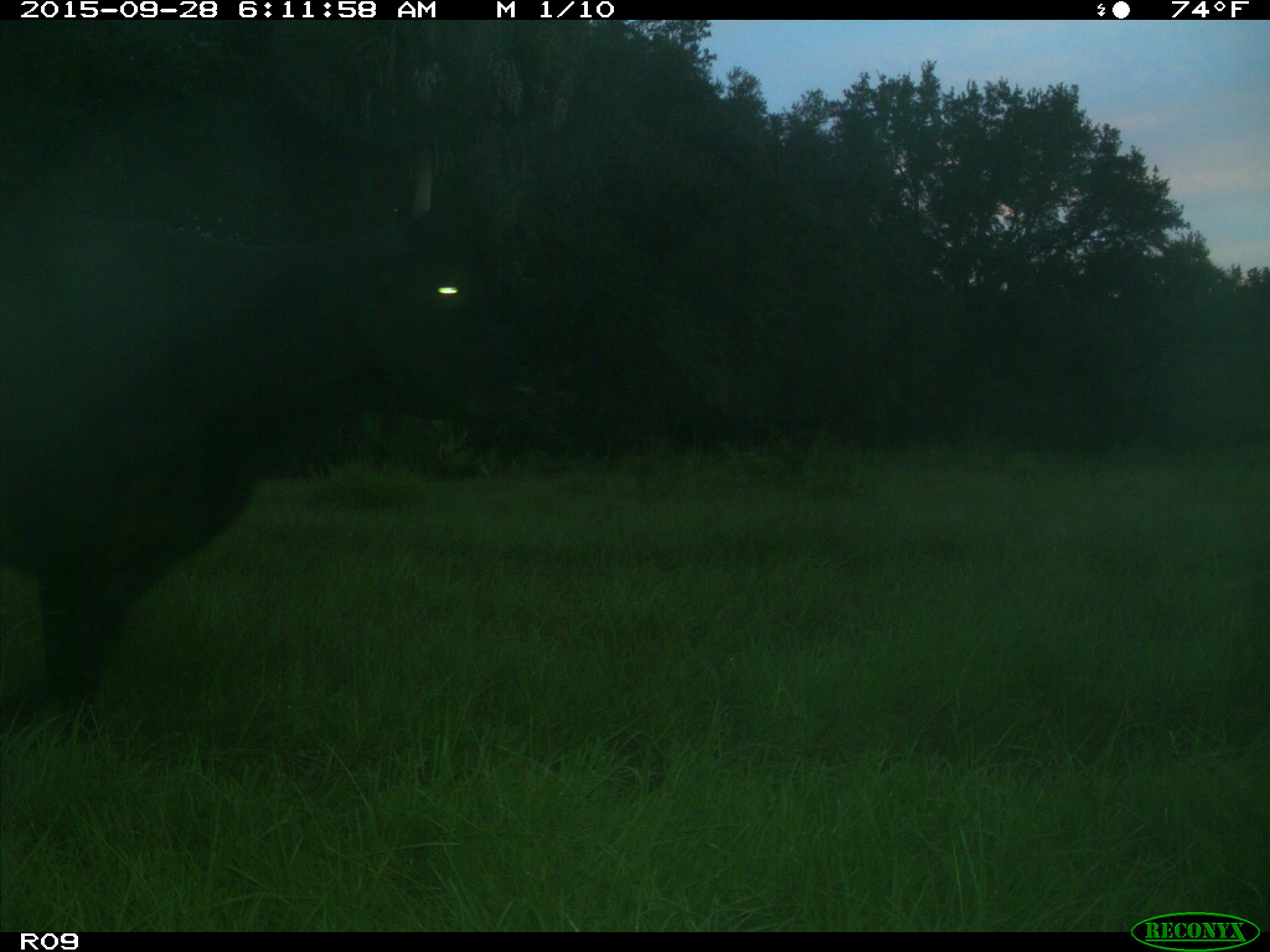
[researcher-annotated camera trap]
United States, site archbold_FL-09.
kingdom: Animalia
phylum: Chordata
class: Mammalia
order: Artiodactyla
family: Bovidae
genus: Bos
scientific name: Bos taurus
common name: domestic cow